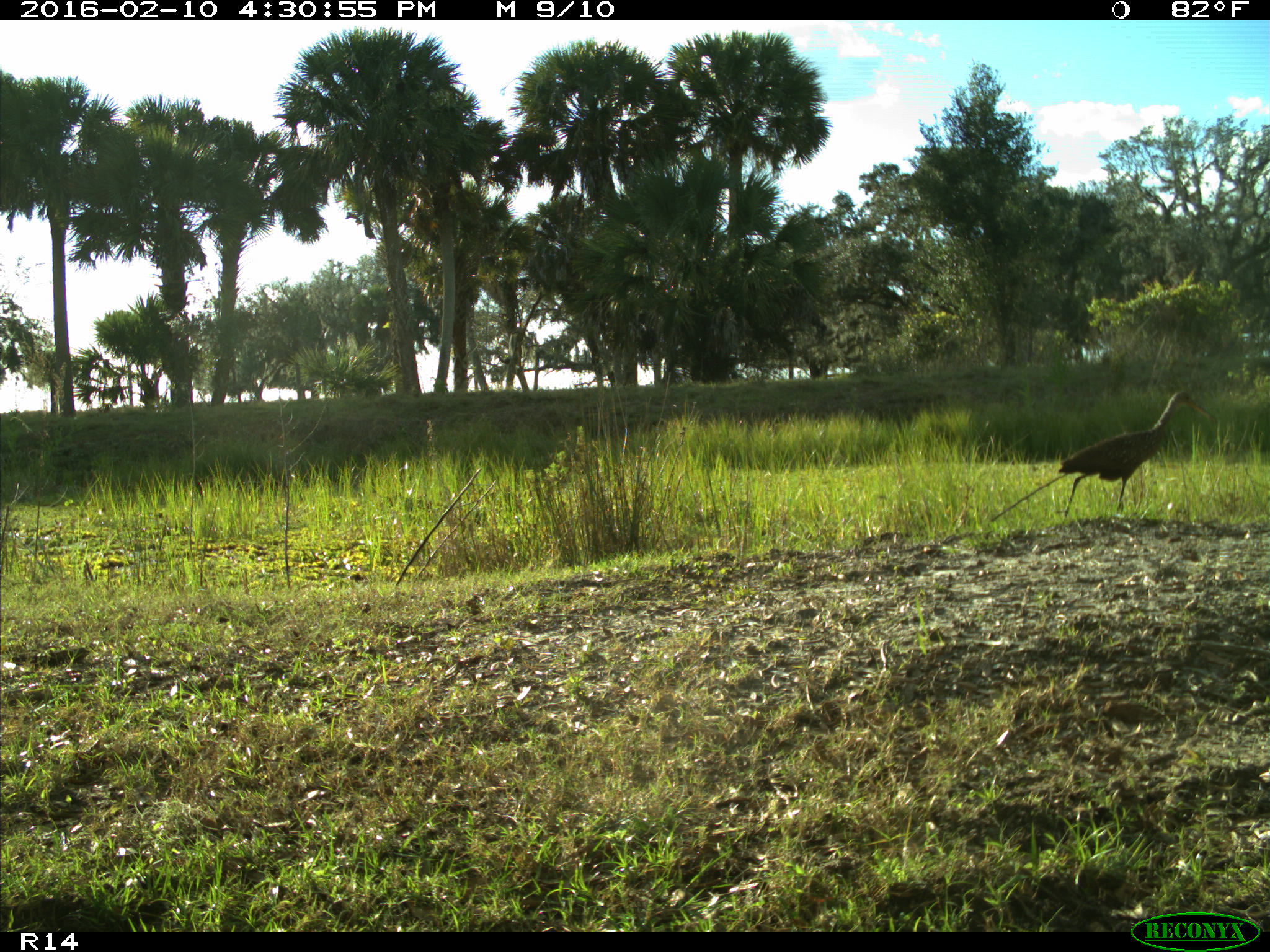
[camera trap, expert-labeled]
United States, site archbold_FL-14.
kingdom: Animalia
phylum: Chordata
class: Aves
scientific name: Aves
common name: birds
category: unidentified bird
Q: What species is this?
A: Unidentified bird (birds) (Aves).